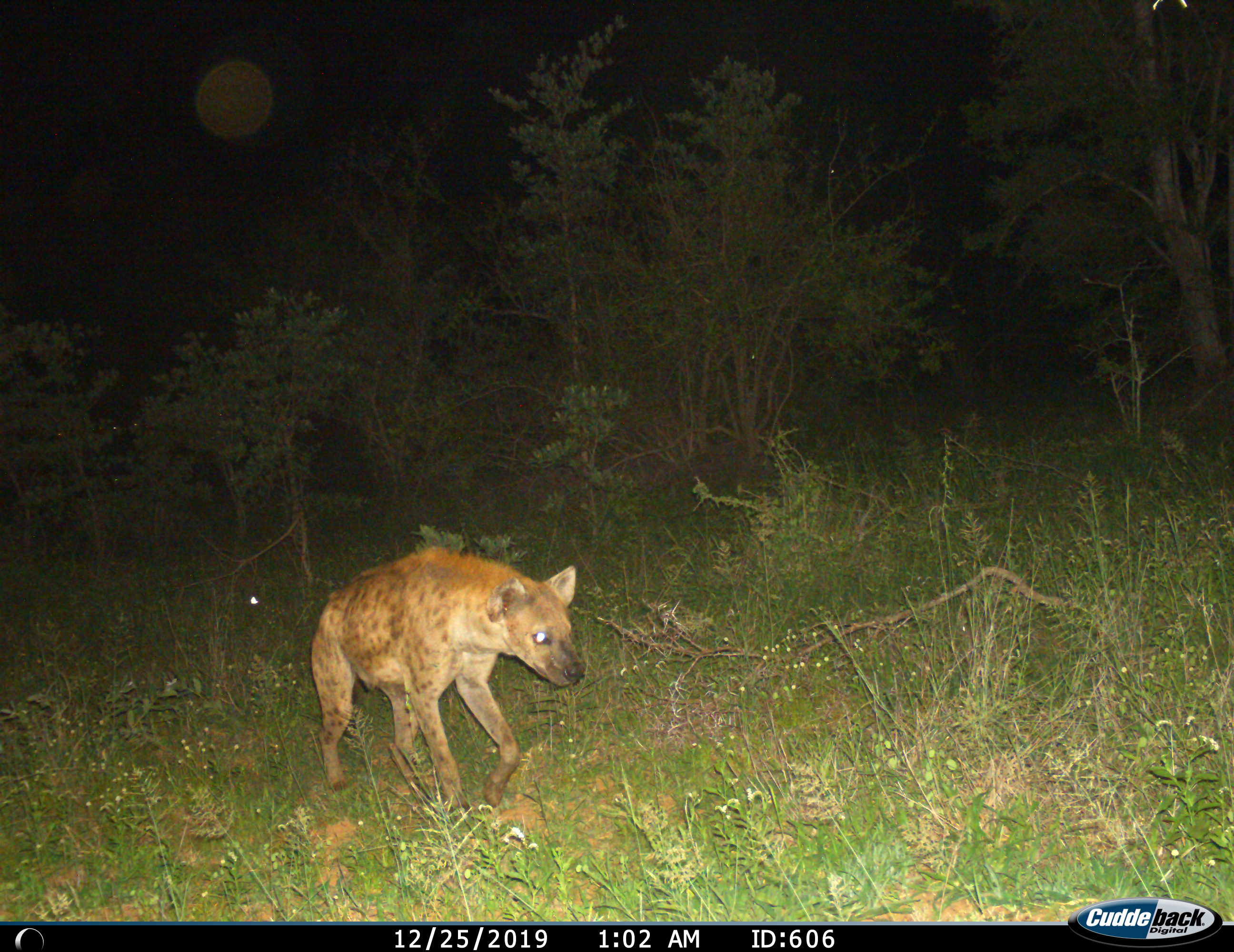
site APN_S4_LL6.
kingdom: Animalia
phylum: Chordata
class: Mammalia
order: Carnivora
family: Hyaenidae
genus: Crocuta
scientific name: Crocuta crocuta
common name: spotted hyena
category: hyenaspotted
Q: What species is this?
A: Hyenaspotted (spotted hyena) (Crocuta crocuta).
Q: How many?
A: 1.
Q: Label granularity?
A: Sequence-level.